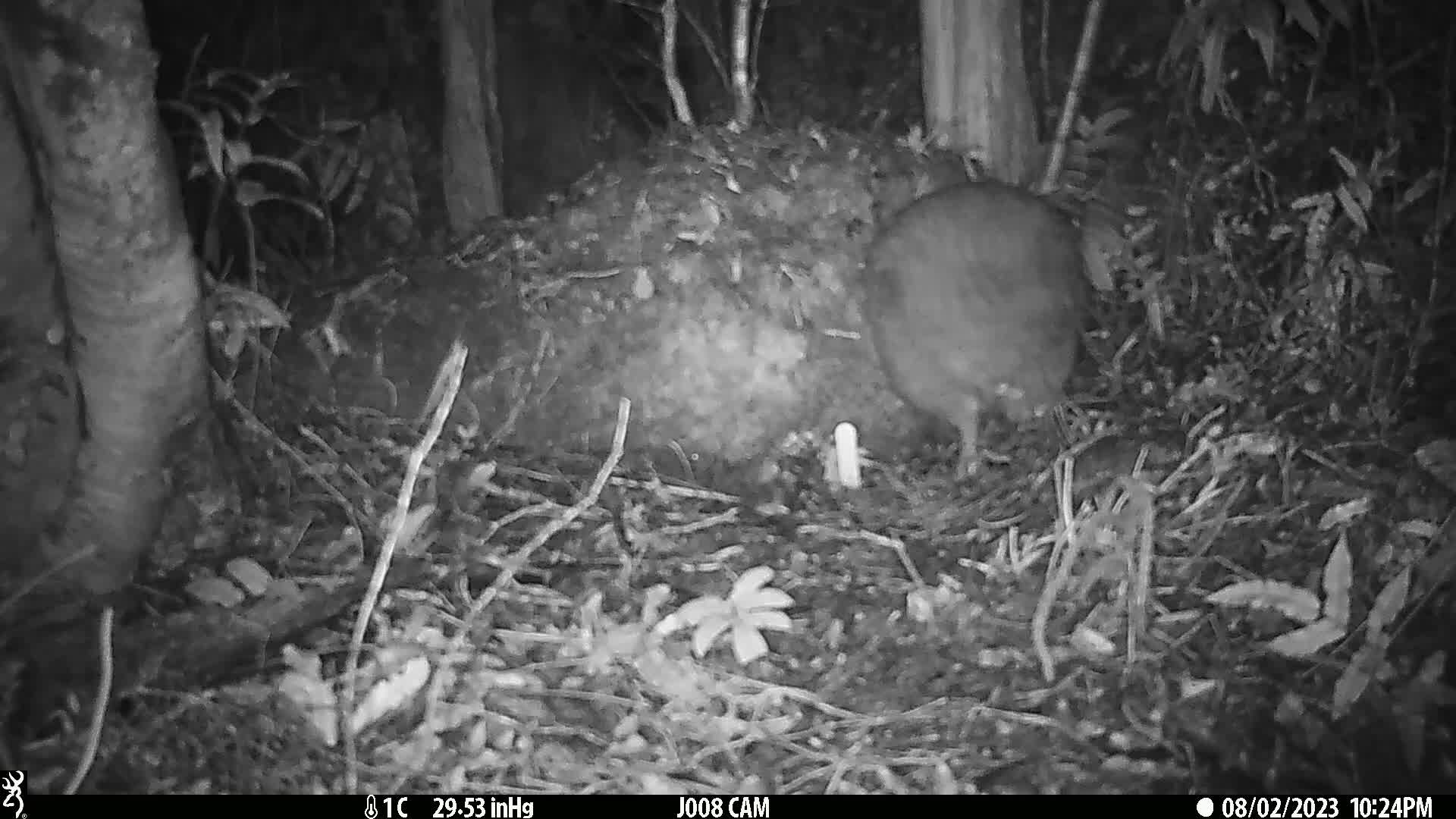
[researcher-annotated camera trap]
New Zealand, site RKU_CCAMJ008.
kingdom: Animalia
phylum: Chordata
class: Aves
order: Apterygiformes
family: Apterygidae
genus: Apteryx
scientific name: Apteryx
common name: kiwi